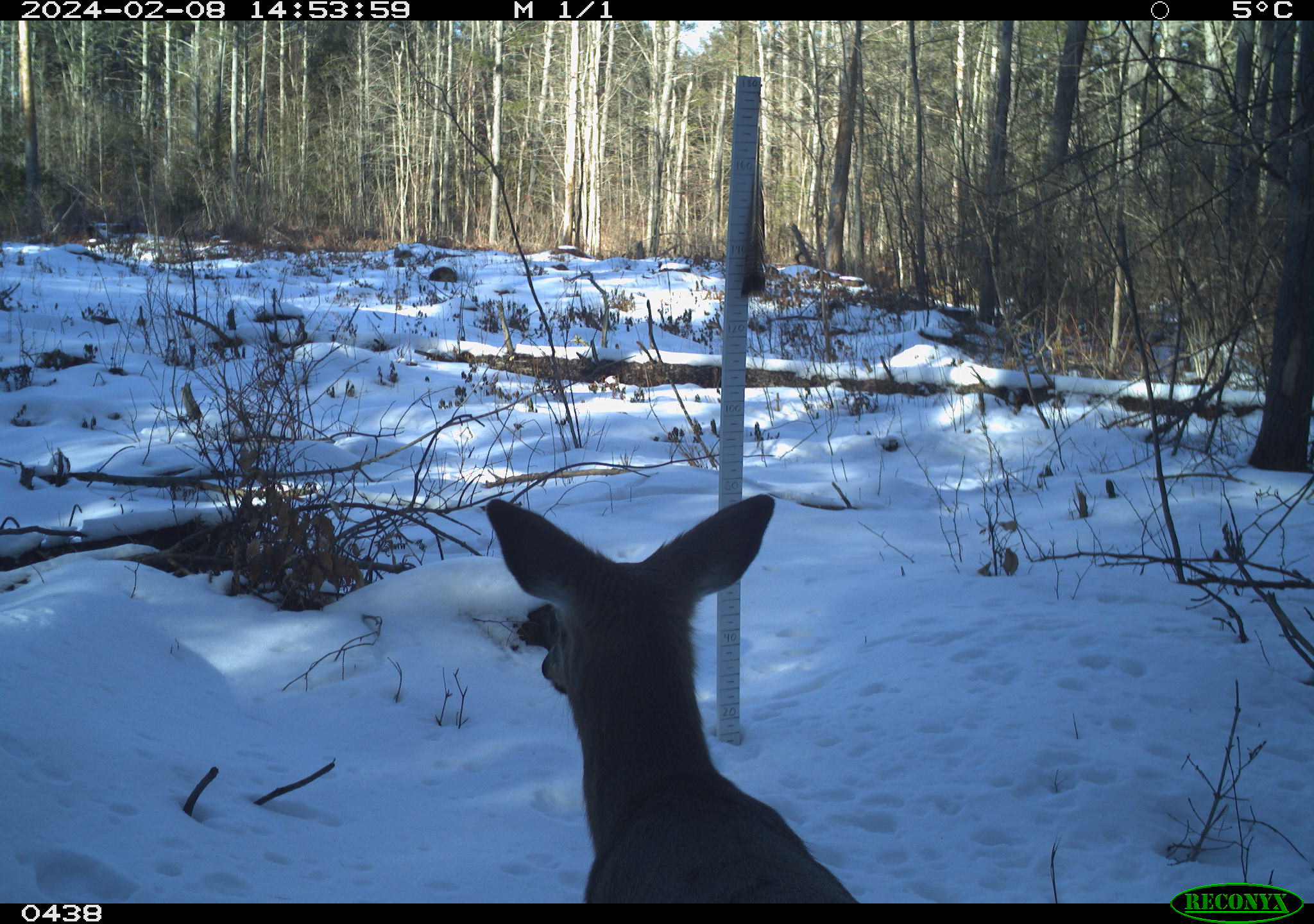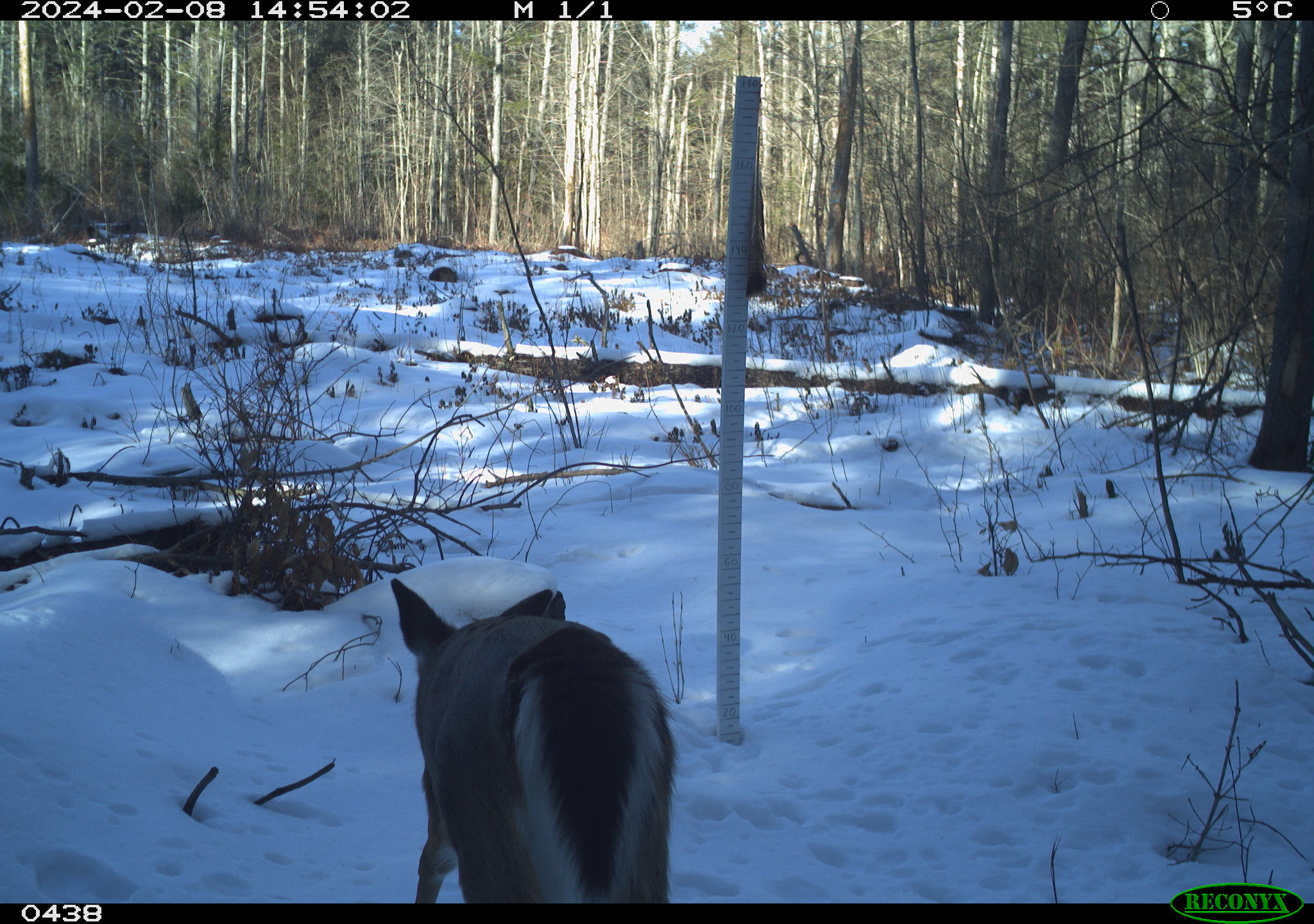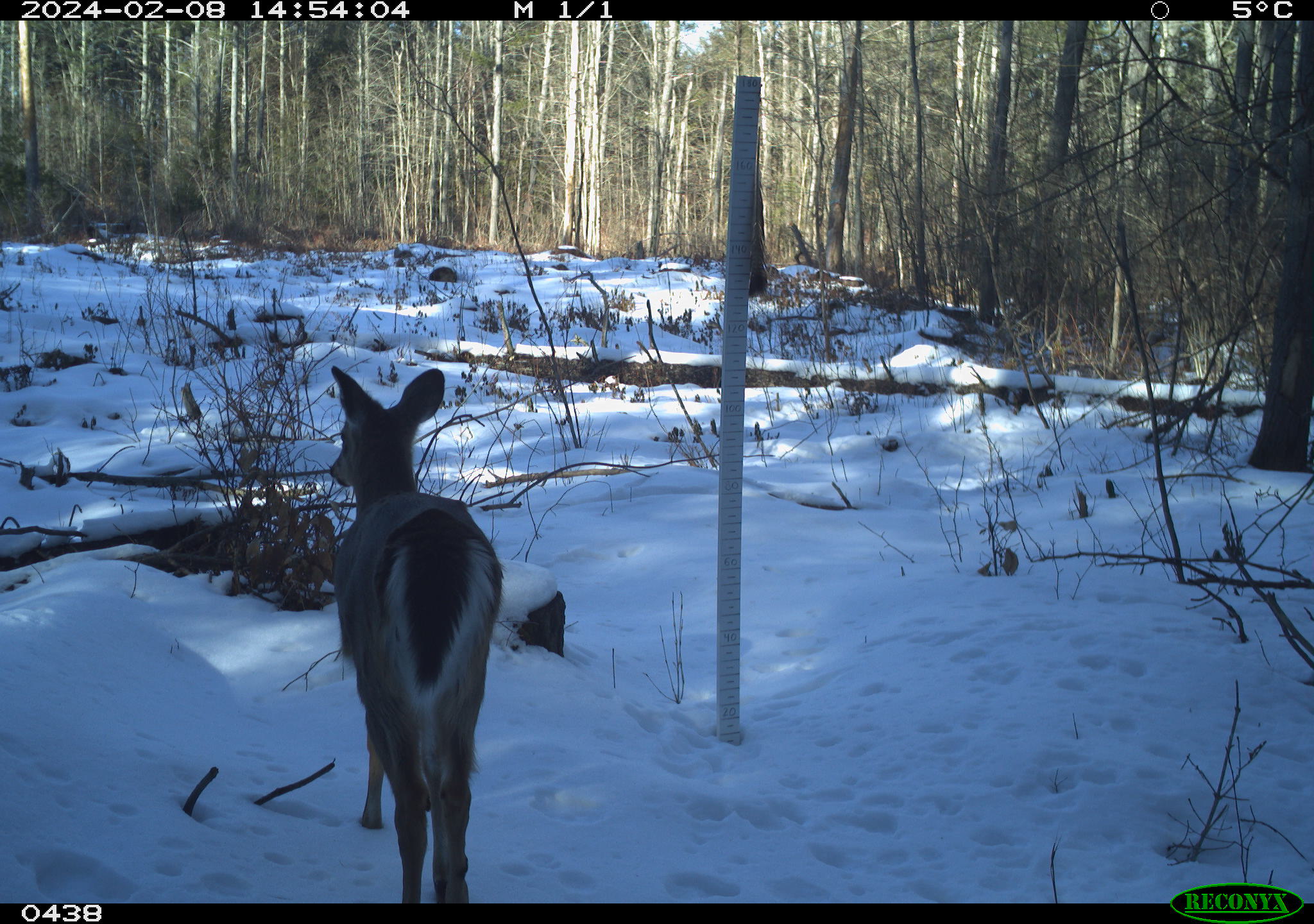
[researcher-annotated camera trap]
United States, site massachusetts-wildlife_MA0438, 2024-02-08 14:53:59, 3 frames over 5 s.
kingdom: Animalia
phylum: Chordata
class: Mammalia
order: Artiodactyla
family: Cervidae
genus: Odocoileus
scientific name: Odocoileus virginianus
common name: white-tailed deer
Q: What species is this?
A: White-tailed deer (Odocoileus virginianus).